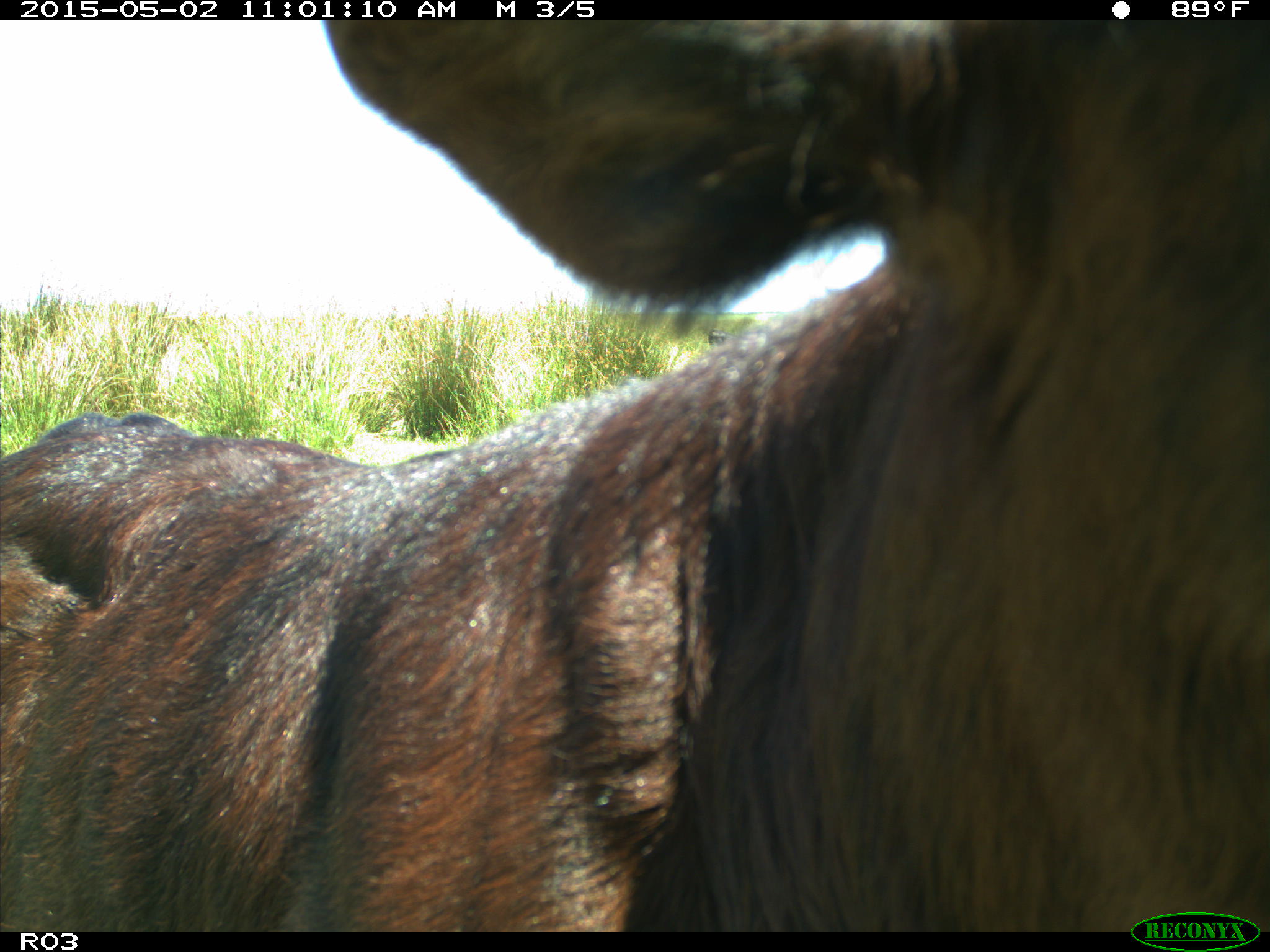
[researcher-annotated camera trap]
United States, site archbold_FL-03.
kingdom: Animalia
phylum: Chordata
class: Mammalia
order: Artiodactyla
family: Bovidae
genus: Bos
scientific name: Bos taurus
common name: domestic cow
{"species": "Bos taurus (domestic cow)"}